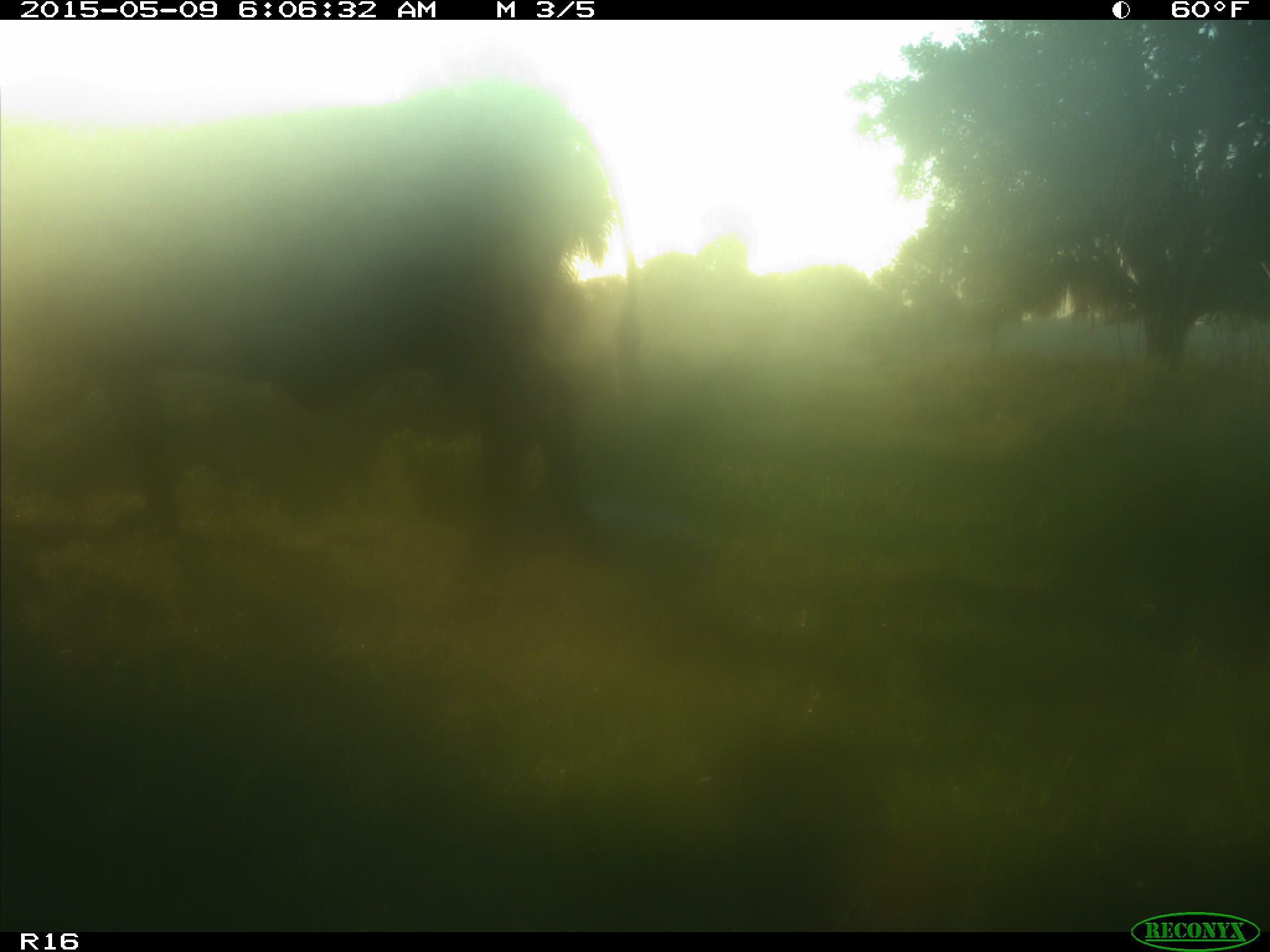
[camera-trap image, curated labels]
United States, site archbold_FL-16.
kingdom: Animalia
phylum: Chordata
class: Mammalia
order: Artiodactyla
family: Bovidae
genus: Bos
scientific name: Bos taurus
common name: domestic cow